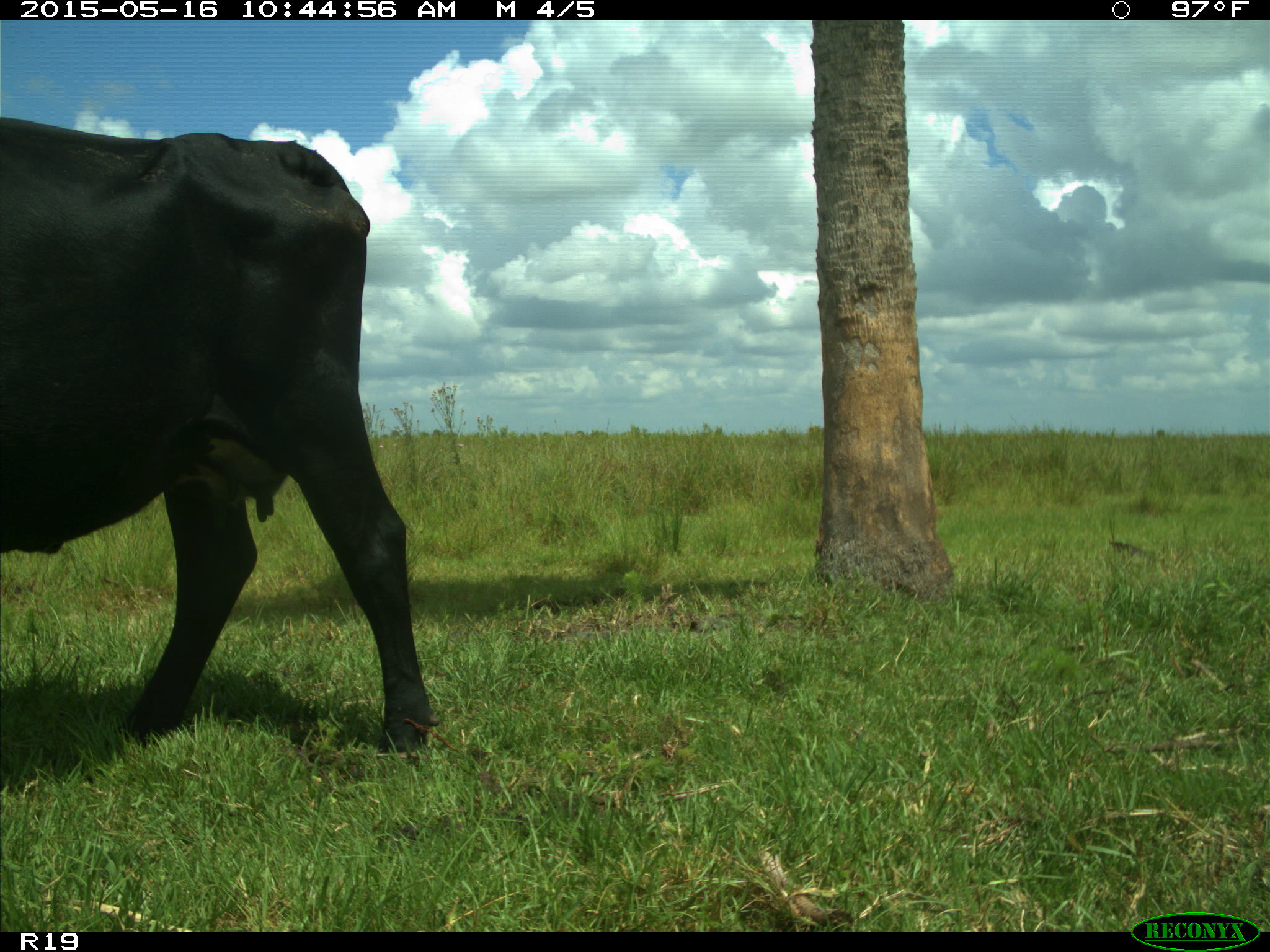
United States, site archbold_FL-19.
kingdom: Animalia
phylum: Chordata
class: Mammalia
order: Artiodactyla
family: Bovidae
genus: Bos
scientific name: Bos taurus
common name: domestic cow